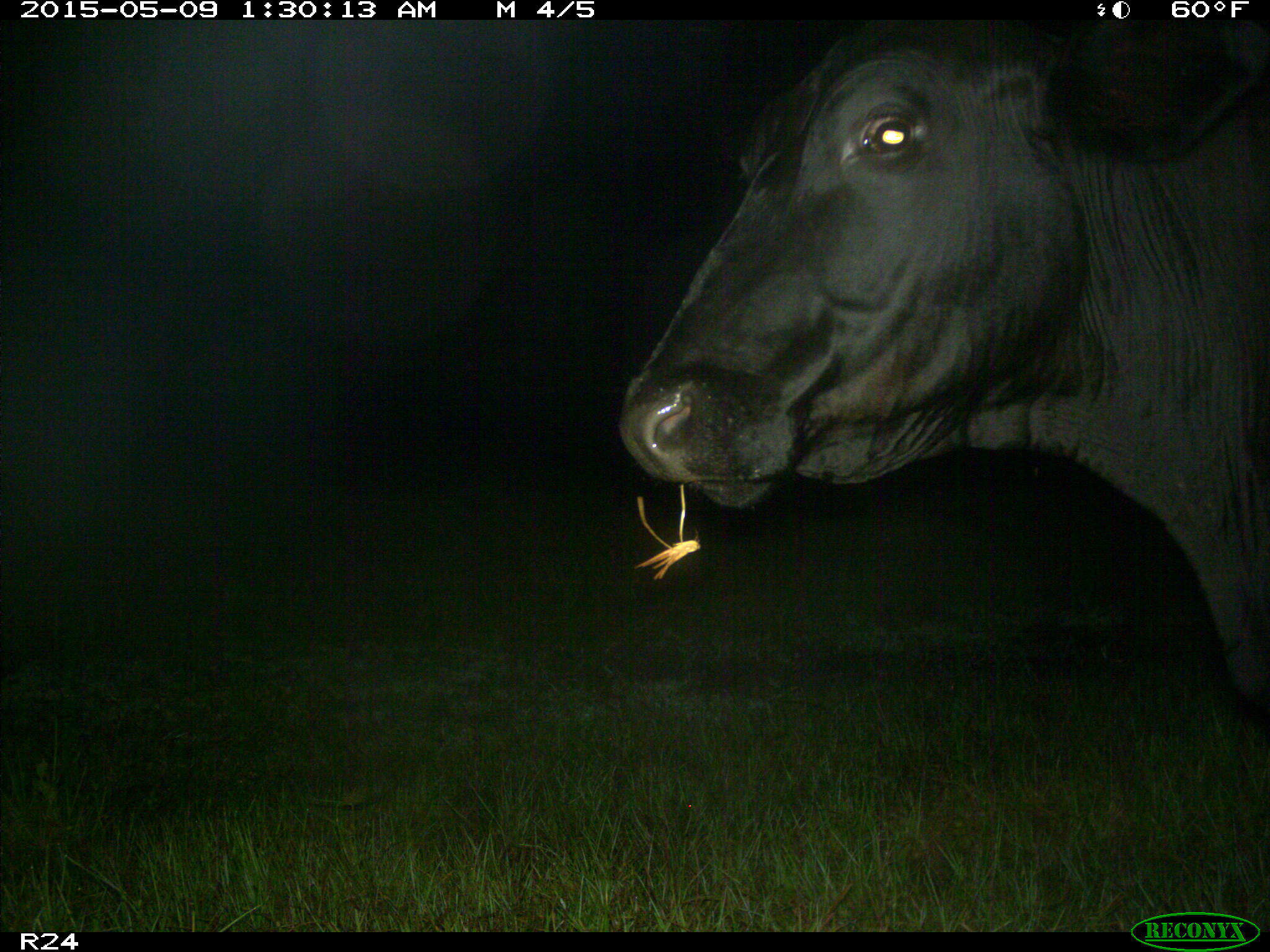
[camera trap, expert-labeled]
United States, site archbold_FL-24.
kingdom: Animalia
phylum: Chordata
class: Mammalia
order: Artiodactyla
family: Bovidae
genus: Bos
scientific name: Bos taurus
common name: domestic cow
Bos taurus (domestic cow).